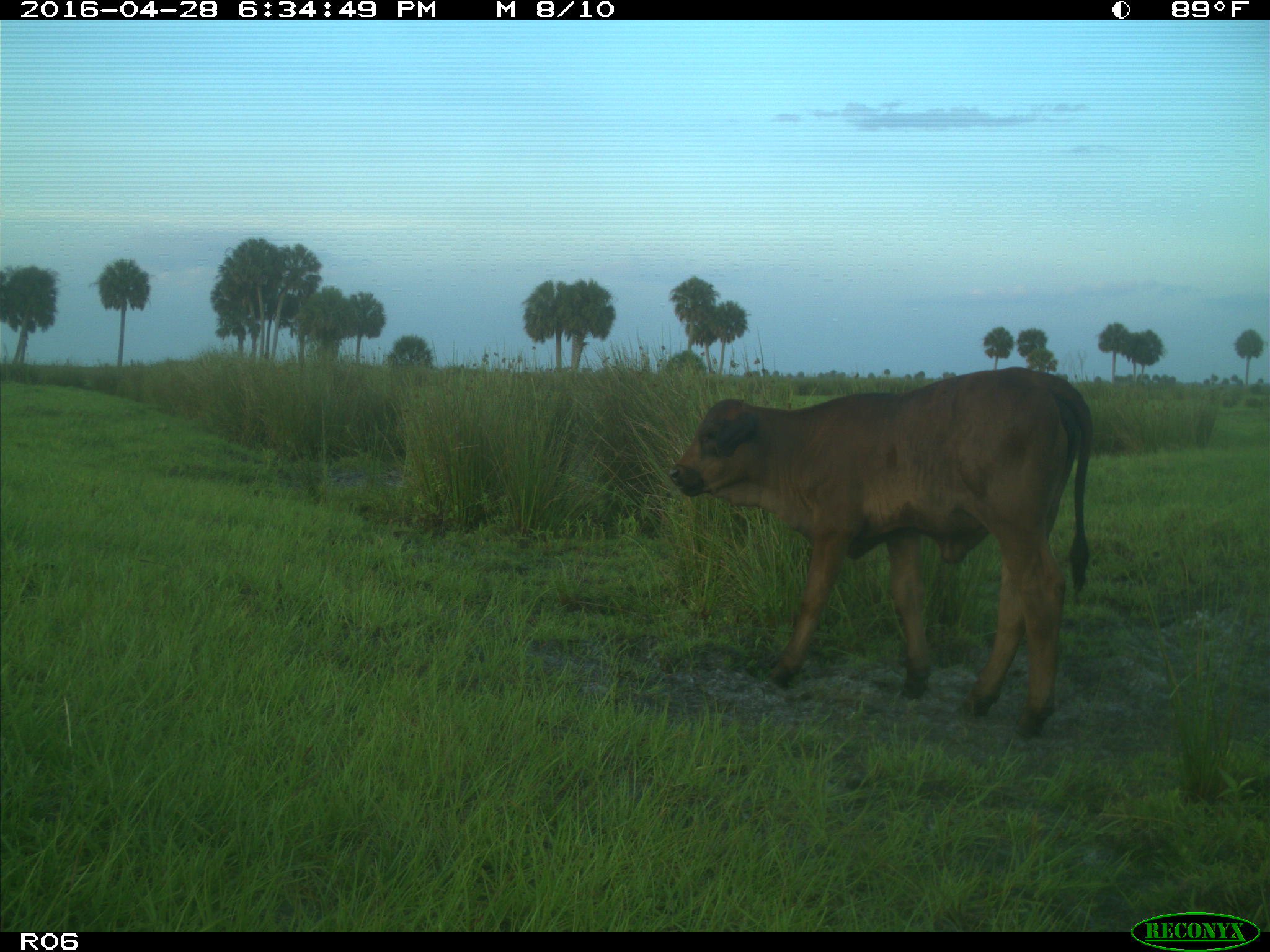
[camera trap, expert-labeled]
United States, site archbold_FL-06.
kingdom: Animalia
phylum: Chordata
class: Mammalia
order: Artiodactyla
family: Bovidae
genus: Bos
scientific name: Bos taurus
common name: domestic cow